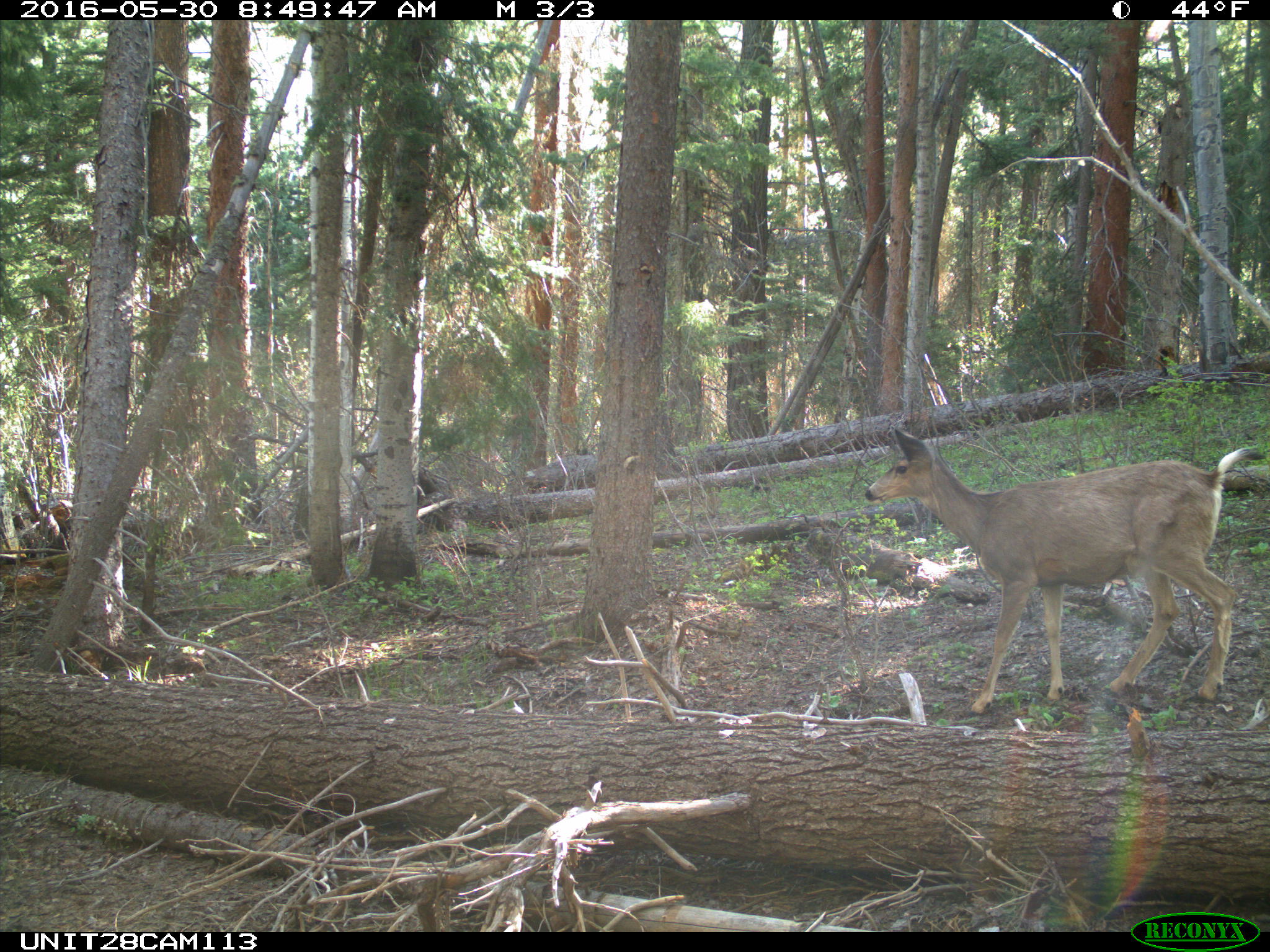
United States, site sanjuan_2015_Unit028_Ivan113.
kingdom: Animalia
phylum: Chordata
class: Mammalia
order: Artiodactyla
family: Cervidae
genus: Odocoileus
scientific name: Odocoileus hemionus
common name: mule deer